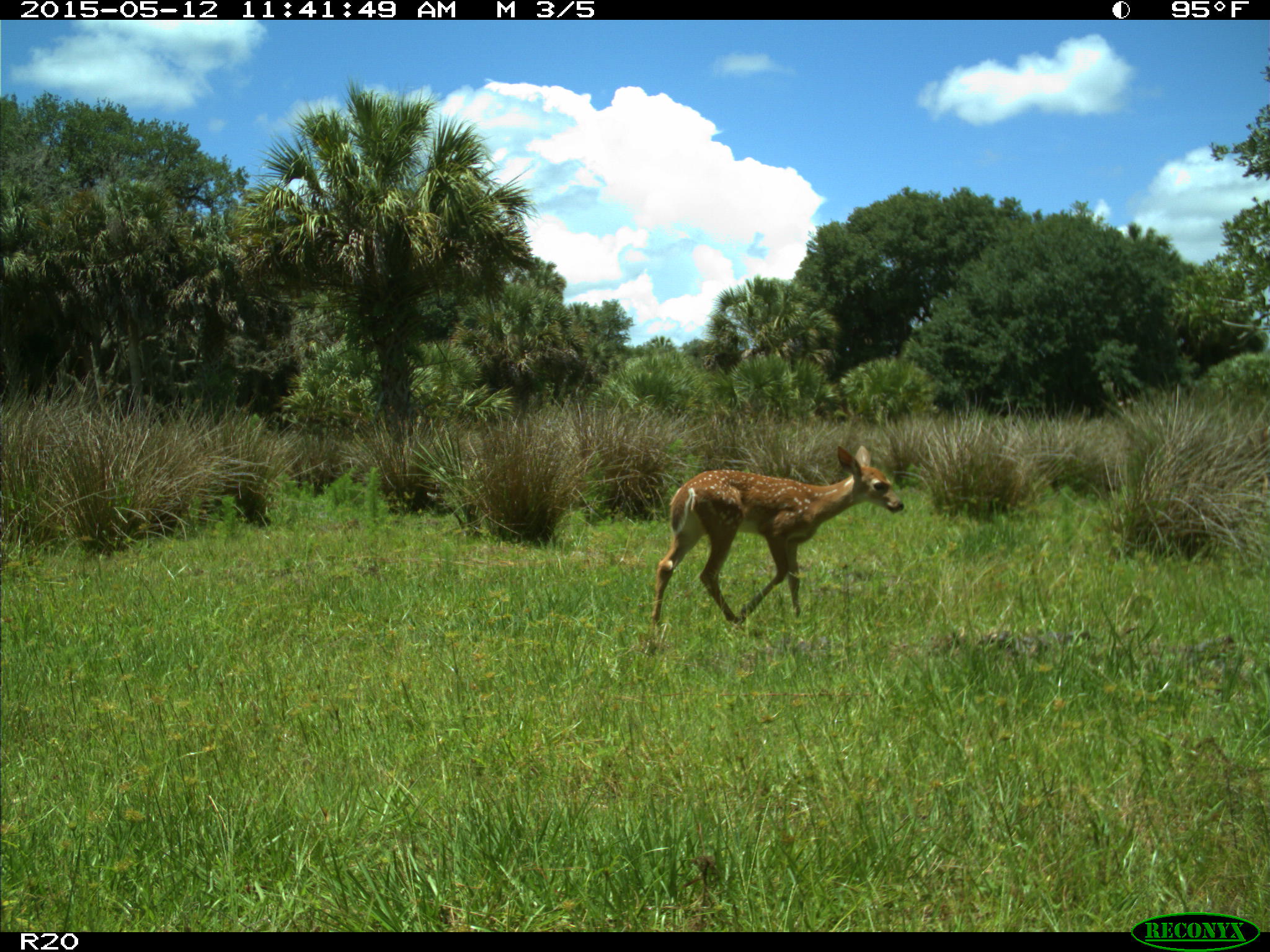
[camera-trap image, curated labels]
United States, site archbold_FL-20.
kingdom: Animalia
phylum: Chordata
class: Mammalia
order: Artiodactyla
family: Cervidae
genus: Odocoileus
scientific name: Odocoileus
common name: deer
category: unidentified deer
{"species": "unidentified deer (deer) (Odocoileus)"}